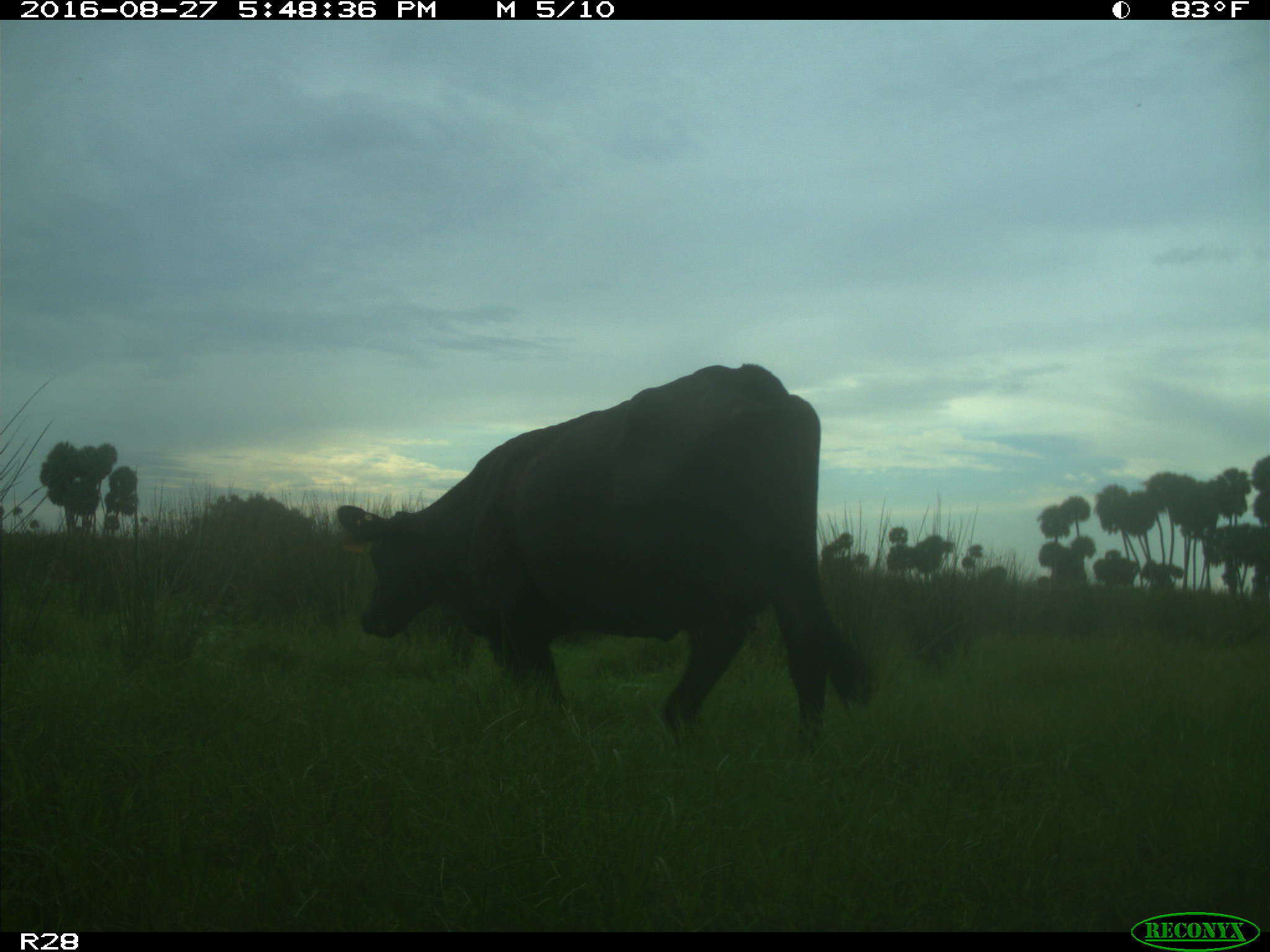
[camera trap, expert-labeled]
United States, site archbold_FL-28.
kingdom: Animalia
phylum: Chordata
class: Mammalia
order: Artiodactyla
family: Bovidae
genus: Bos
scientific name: Bos taurus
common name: domestic cow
Bos taurus (domestic cow).